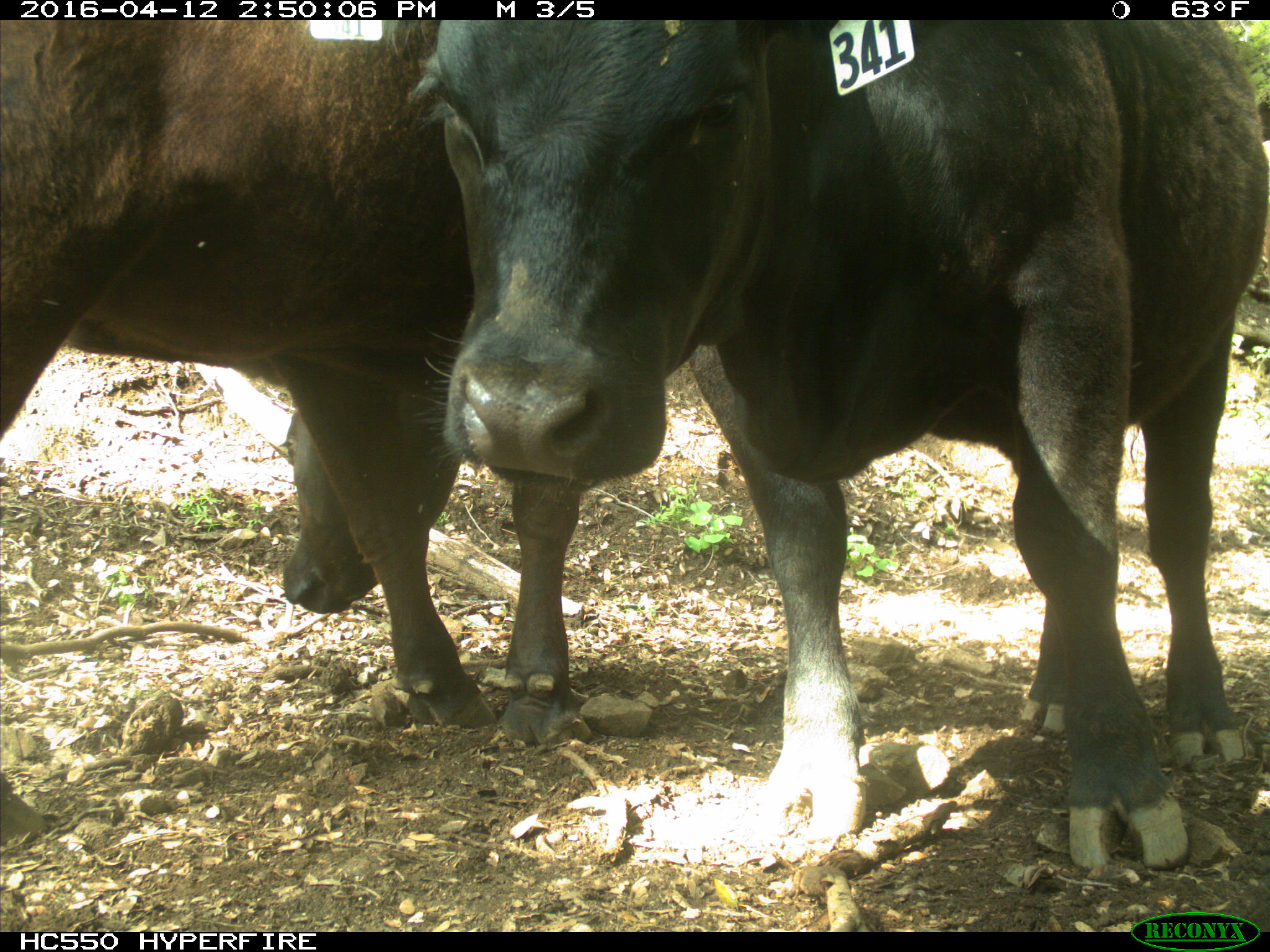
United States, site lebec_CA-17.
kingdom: Animalia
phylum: Chordata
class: Mammalia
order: Artiodactyla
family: Bovidae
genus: Bos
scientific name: Bos taurus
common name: domestic cow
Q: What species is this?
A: Bos taurus (domestic cow).